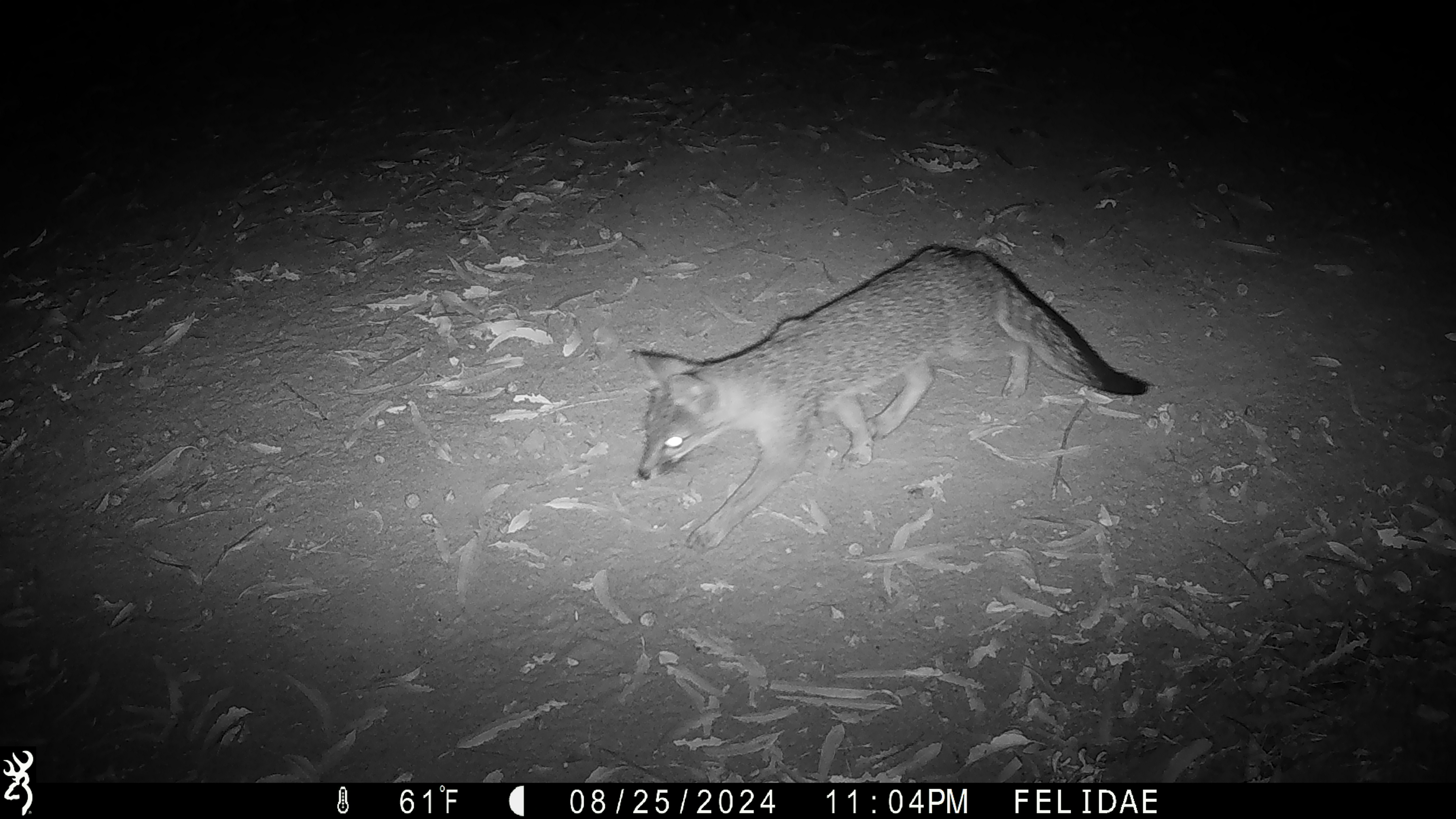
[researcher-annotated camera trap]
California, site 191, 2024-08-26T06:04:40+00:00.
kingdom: Animalia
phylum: Chordata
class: Mammalia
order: Carnivora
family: Canidae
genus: Urocyon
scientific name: Urocyon cinereoargenteus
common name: gray fox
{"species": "gray fox (Urocyon cinereoargenteus)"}